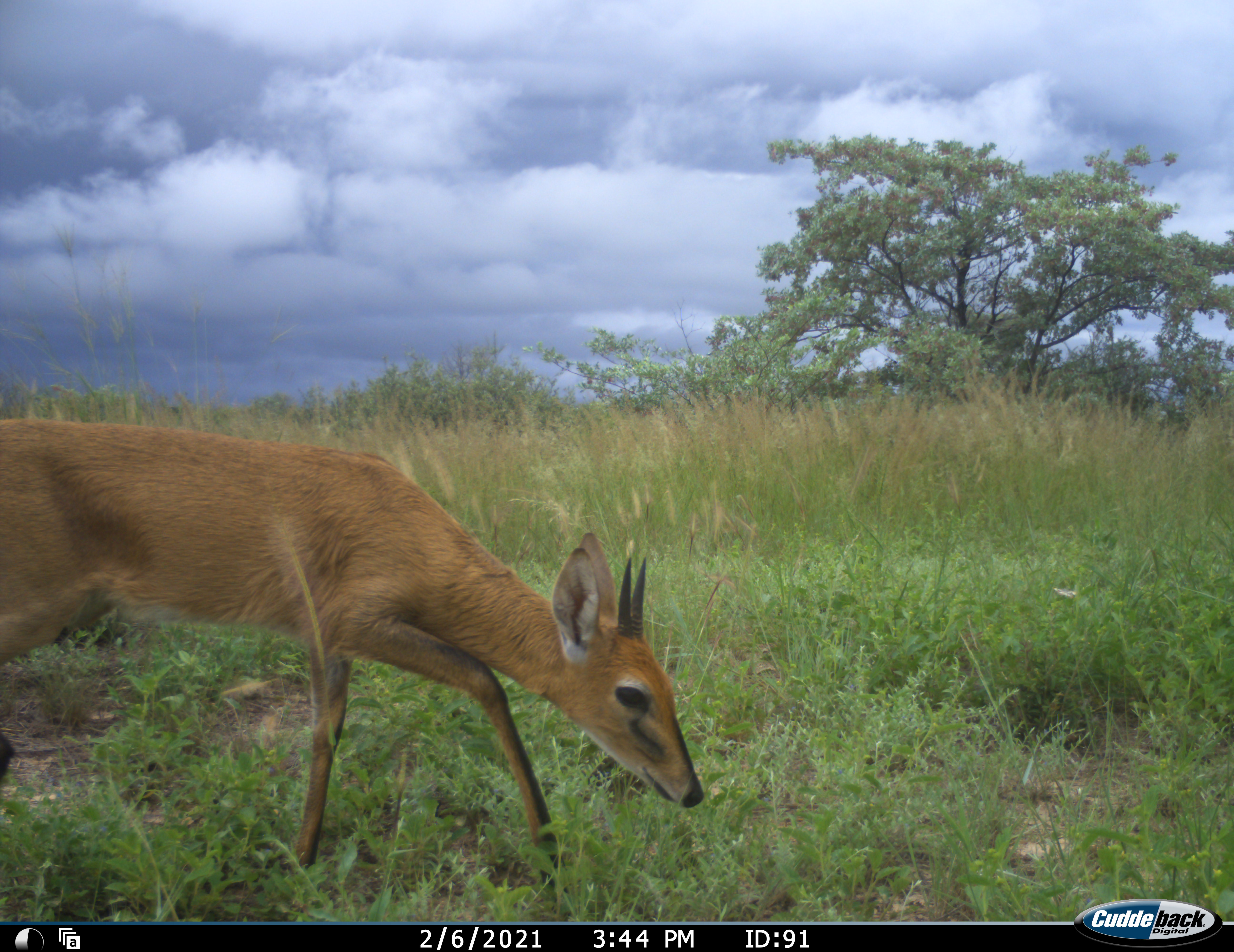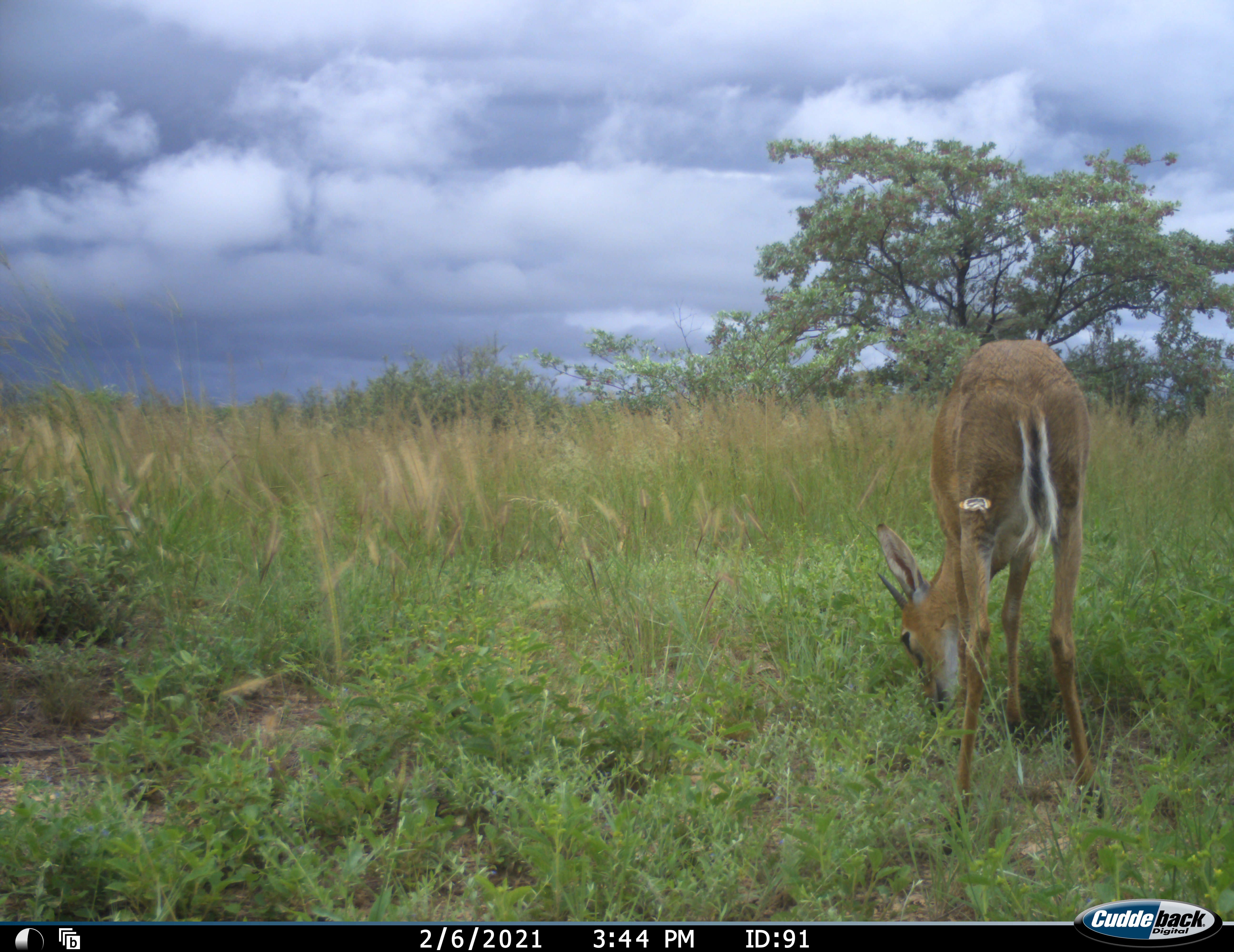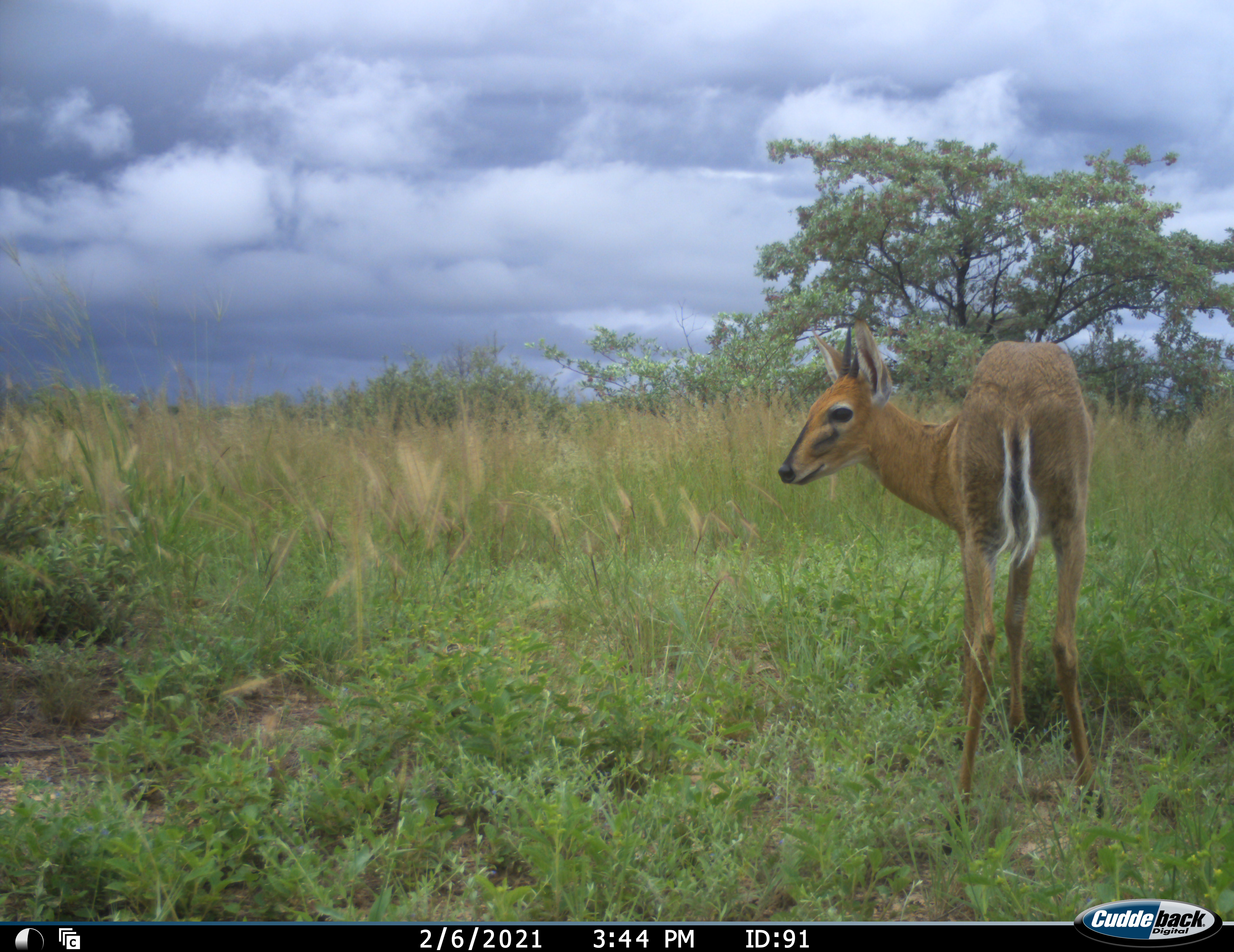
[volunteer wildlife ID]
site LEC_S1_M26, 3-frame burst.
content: unidentified animal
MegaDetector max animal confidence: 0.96